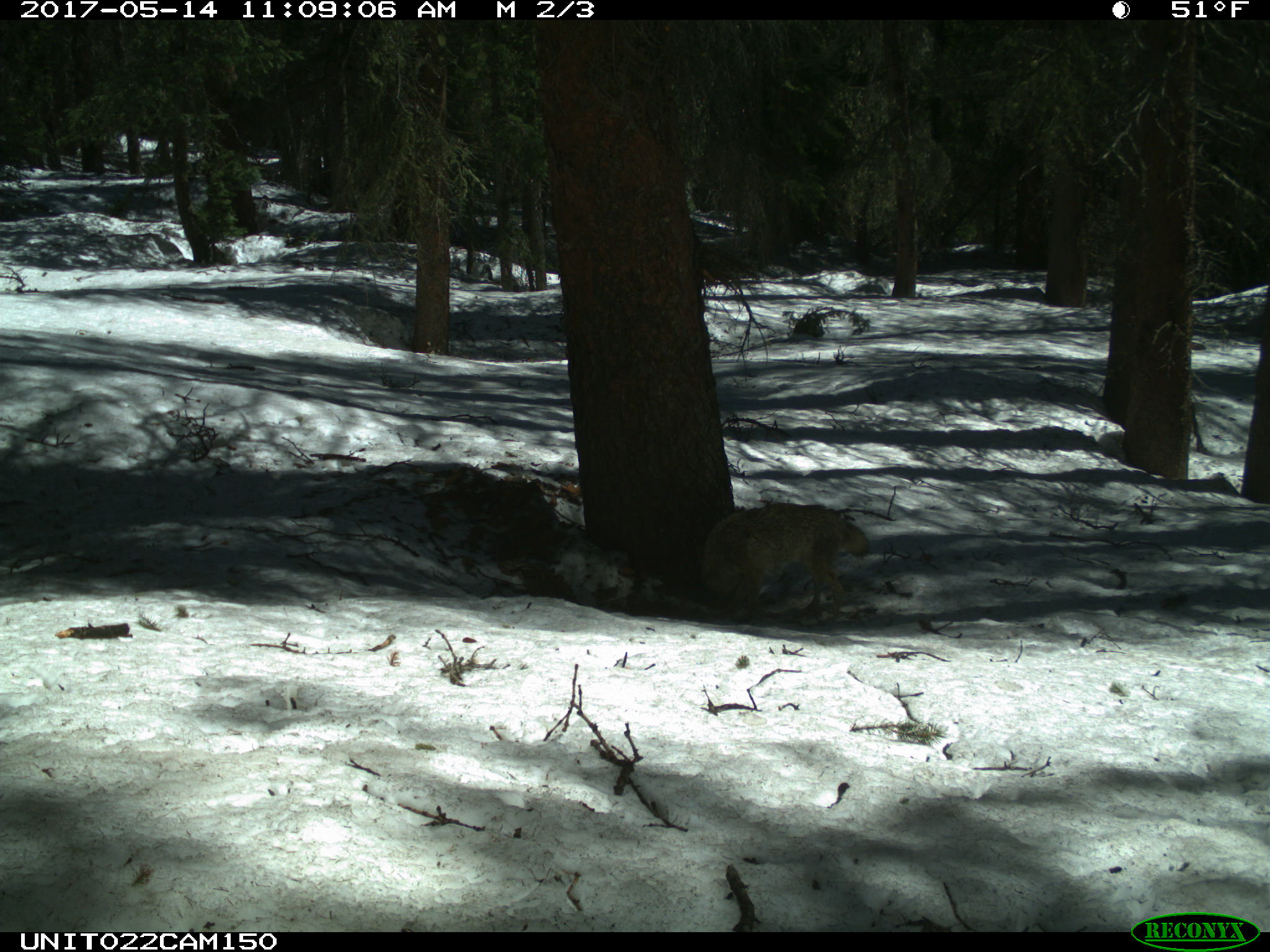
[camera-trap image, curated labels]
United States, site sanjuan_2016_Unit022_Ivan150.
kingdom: Animalia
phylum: Chordata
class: Mammalia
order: Carnivora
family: Canidae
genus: Canis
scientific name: Canis latrans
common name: coyote